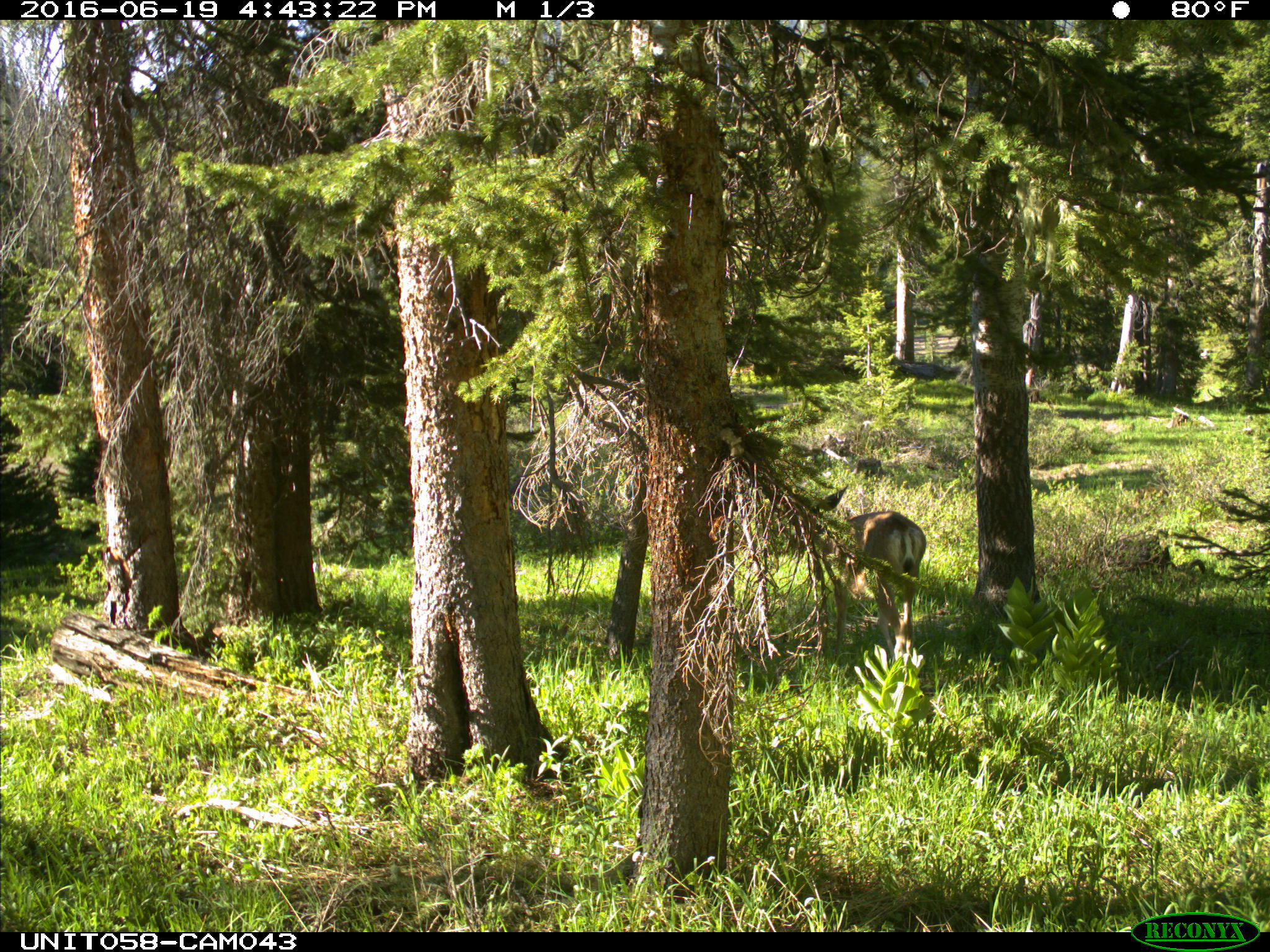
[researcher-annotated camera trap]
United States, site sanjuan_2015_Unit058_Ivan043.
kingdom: Animalia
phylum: Chordata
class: Mammalia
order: Artiodactyla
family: Cervidae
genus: Odocoileus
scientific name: Odocoileus hemionus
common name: mule deer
Odocoileus hemionus (mule deer).